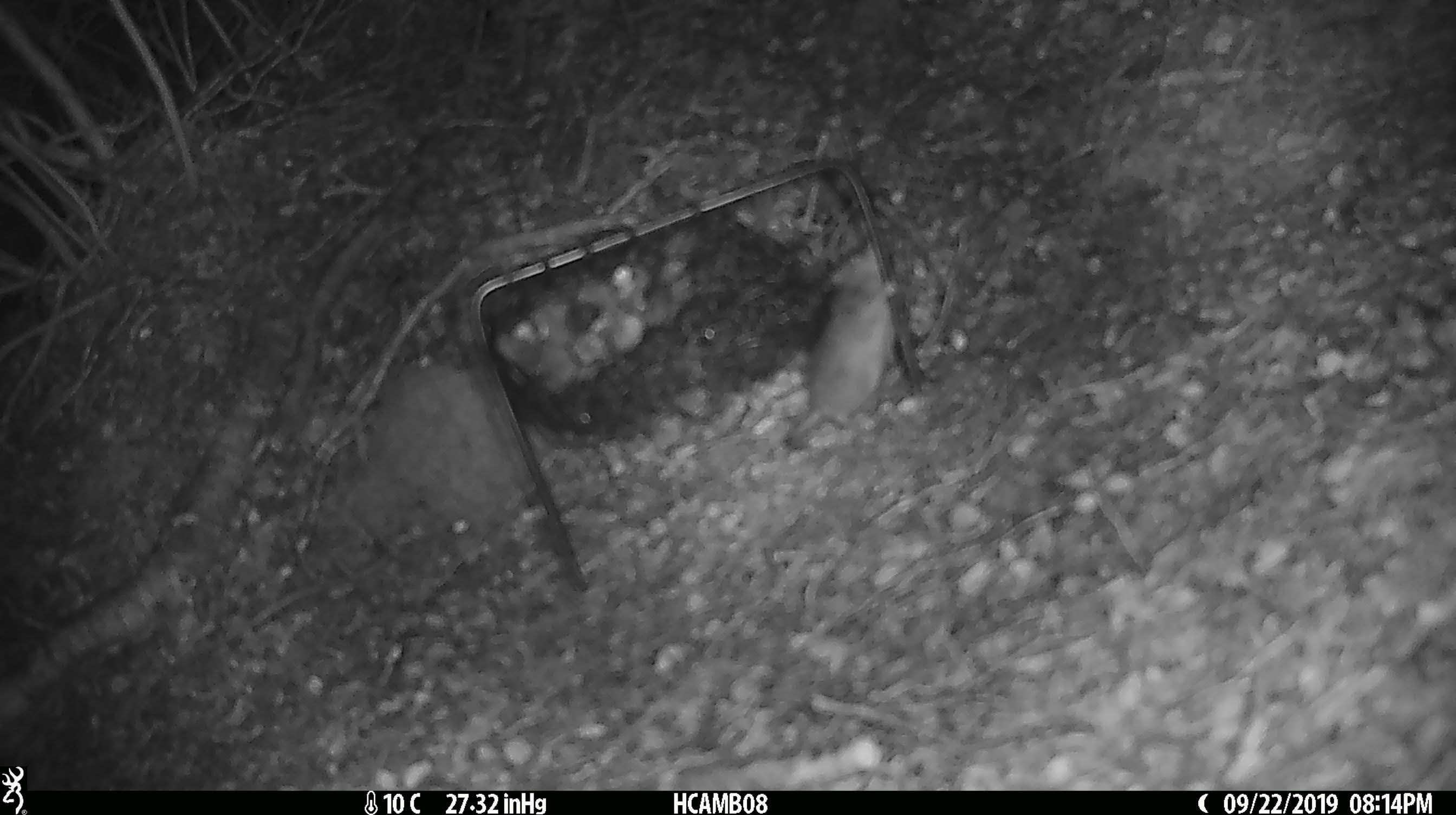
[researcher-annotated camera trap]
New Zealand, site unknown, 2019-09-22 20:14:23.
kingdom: Animalia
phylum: Chordata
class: Mammalia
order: Rodentia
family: Muridae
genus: Mus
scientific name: Mus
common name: mouse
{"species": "mouse (Mus)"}